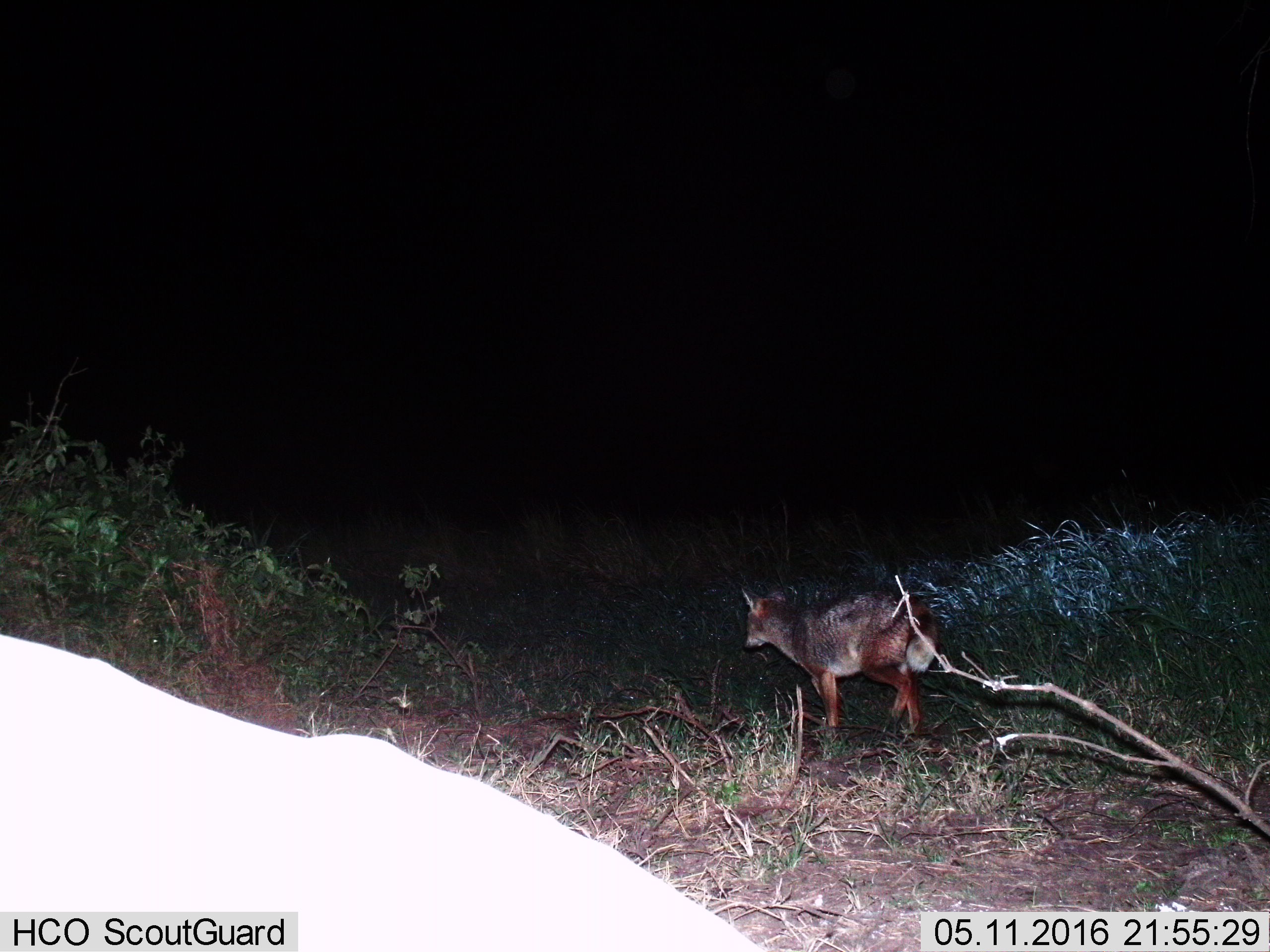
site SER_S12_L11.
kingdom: Animalia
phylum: Chordata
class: Mammalia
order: Carnivora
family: Canidae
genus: Lupulella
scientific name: Lupulella mesomelas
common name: black-backed jackal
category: jackalblackbacked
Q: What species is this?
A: Jackalblackbacked (black-backed jackal) (Lupulella mesomelas).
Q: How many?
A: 1.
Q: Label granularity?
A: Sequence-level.